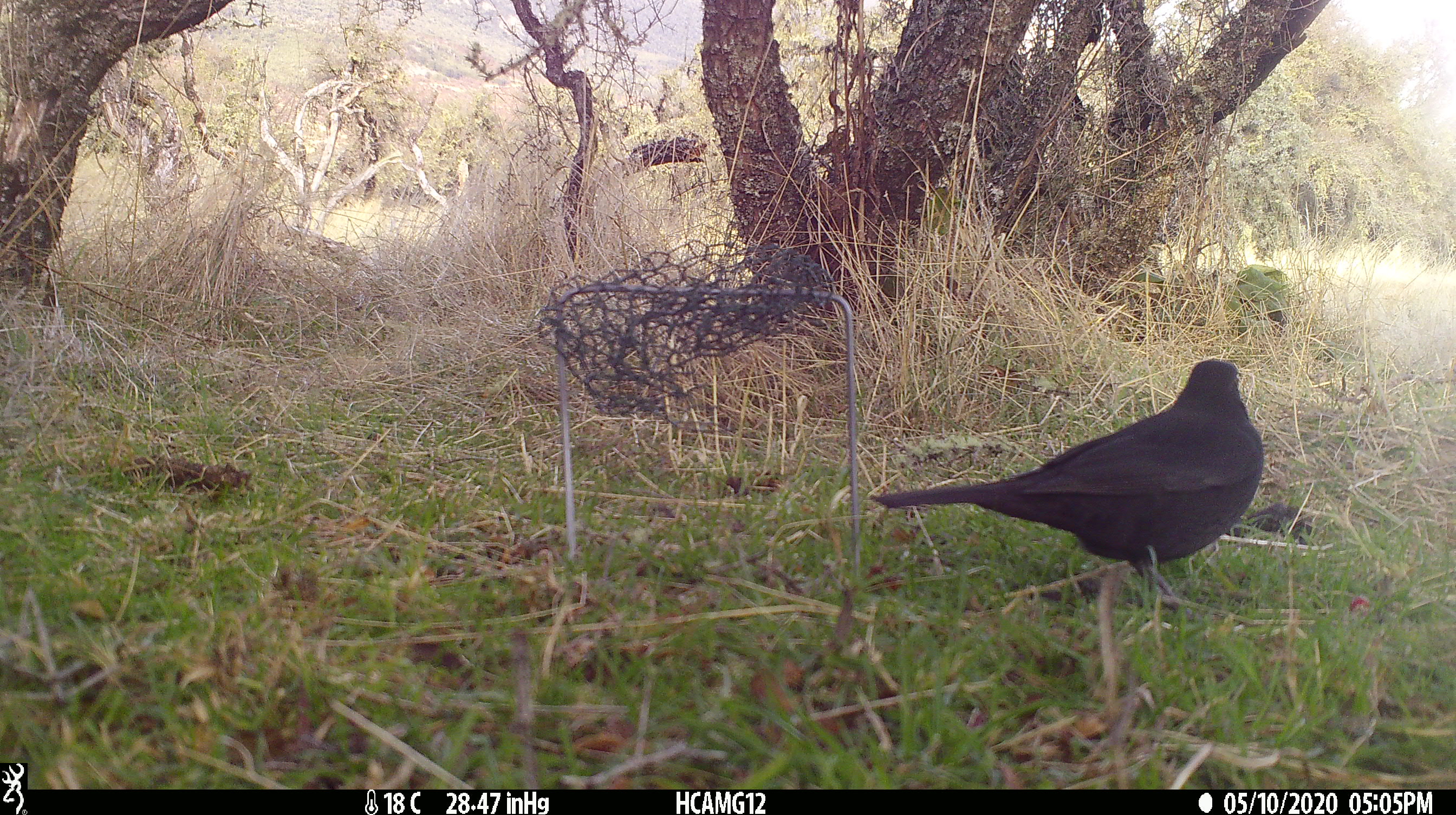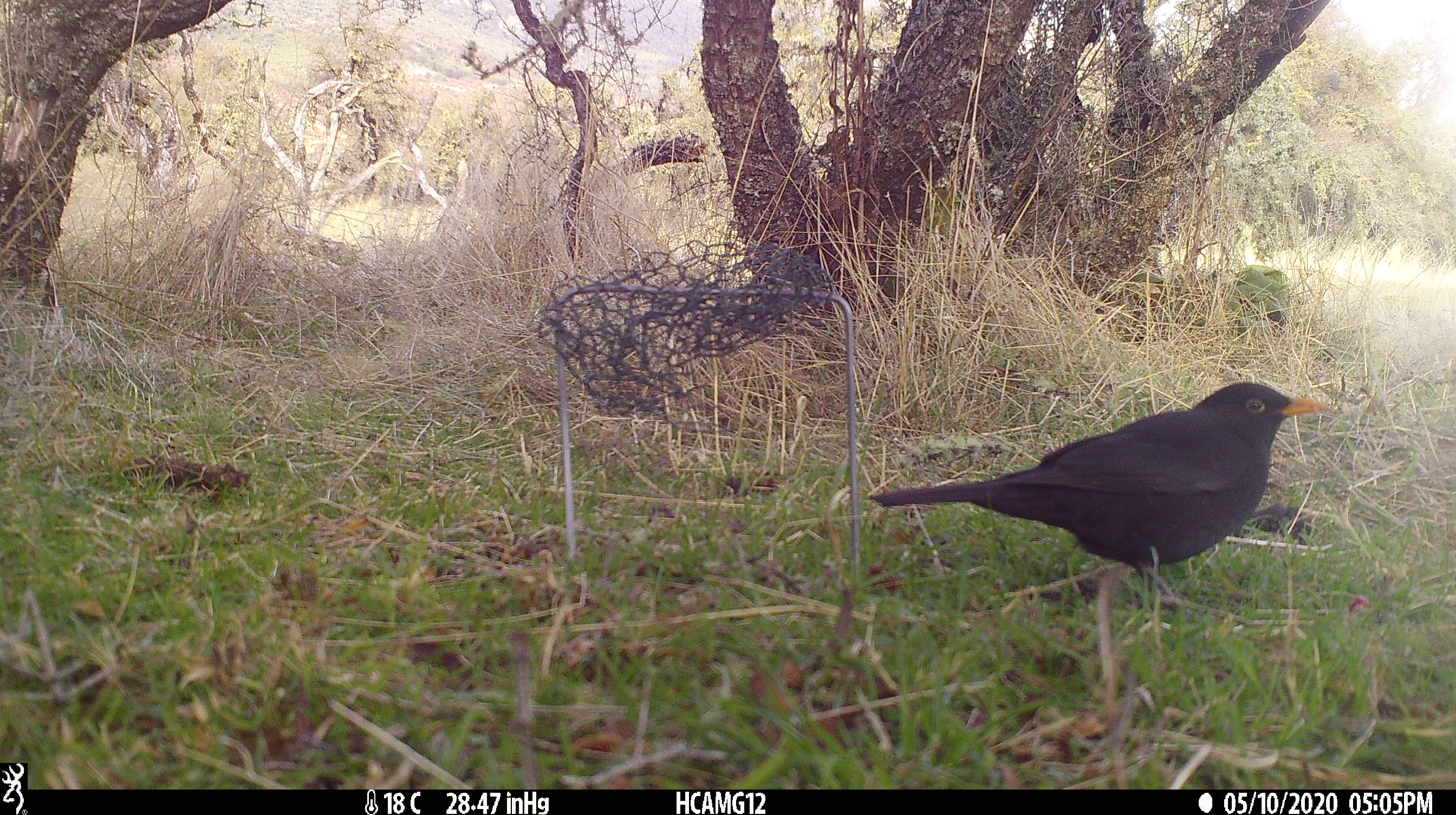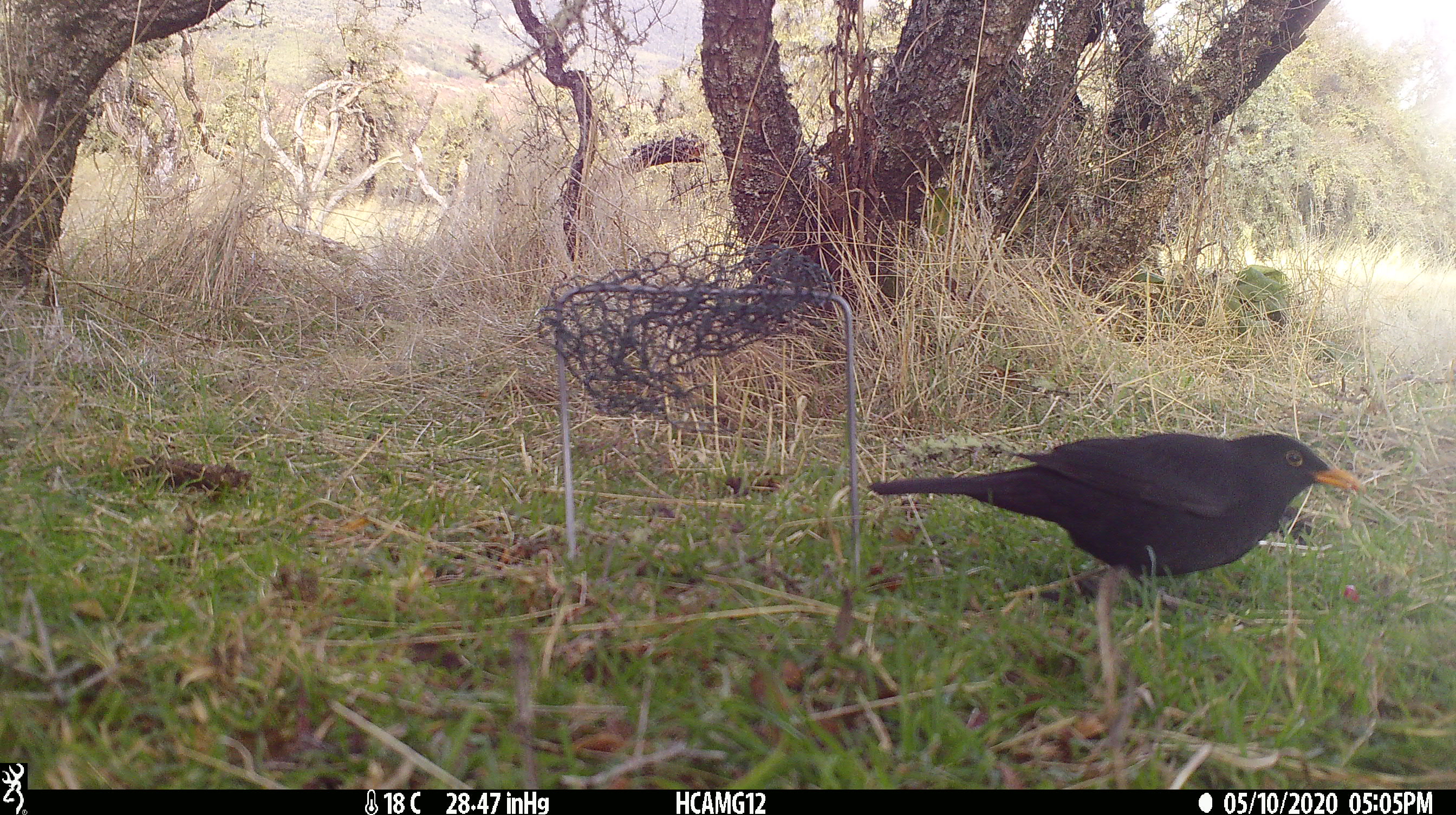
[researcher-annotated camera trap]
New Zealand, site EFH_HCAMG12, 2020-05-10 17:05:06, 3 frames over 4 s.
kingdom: Animalia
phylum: Chordata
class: Aves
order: Passeriformes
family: Turdidae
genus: Turdus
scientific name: Turdus merula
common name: eurasian blackbird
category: blackbird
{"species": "blackbird (eurasian blackbird) (Turdus merula)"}